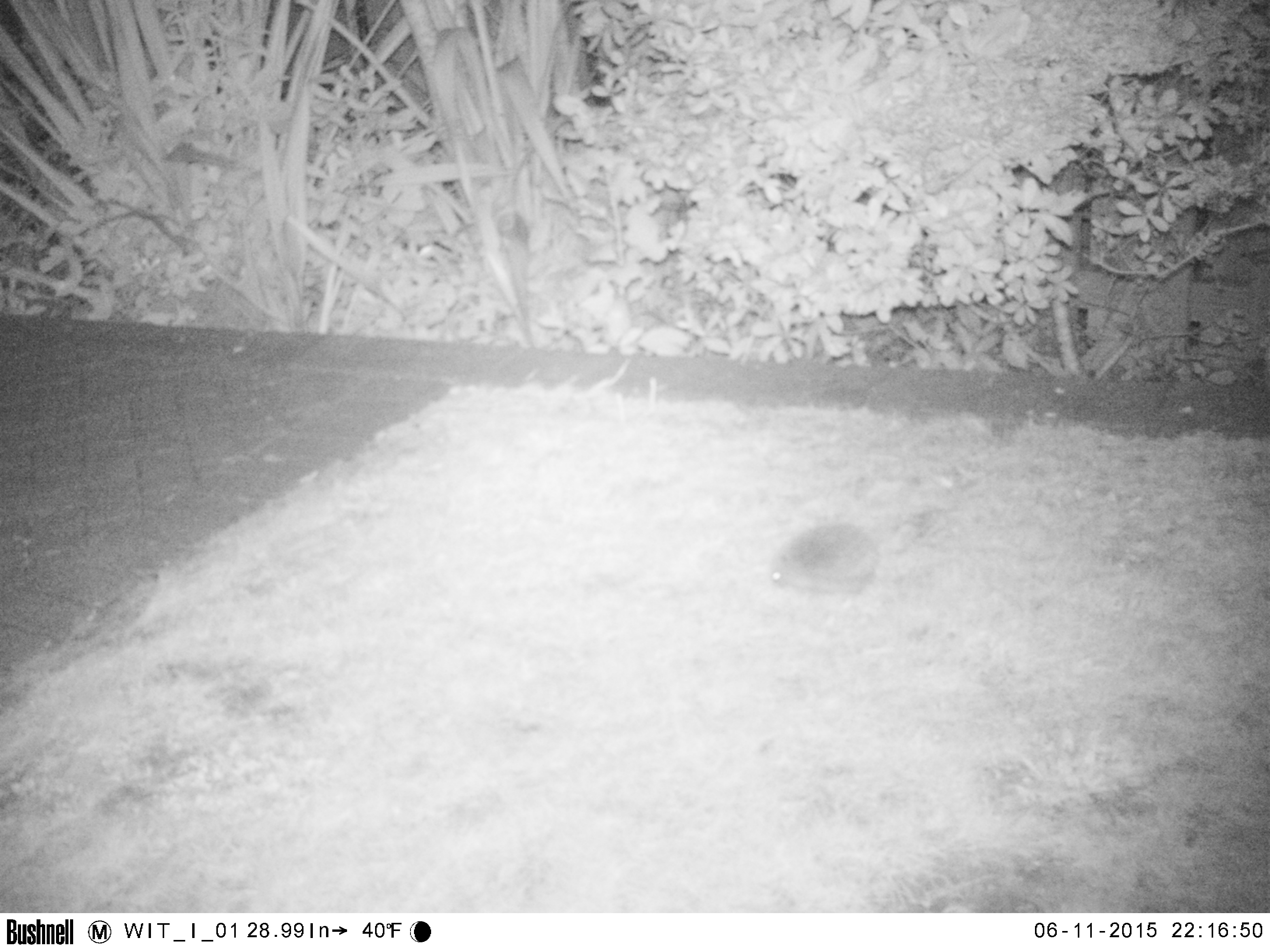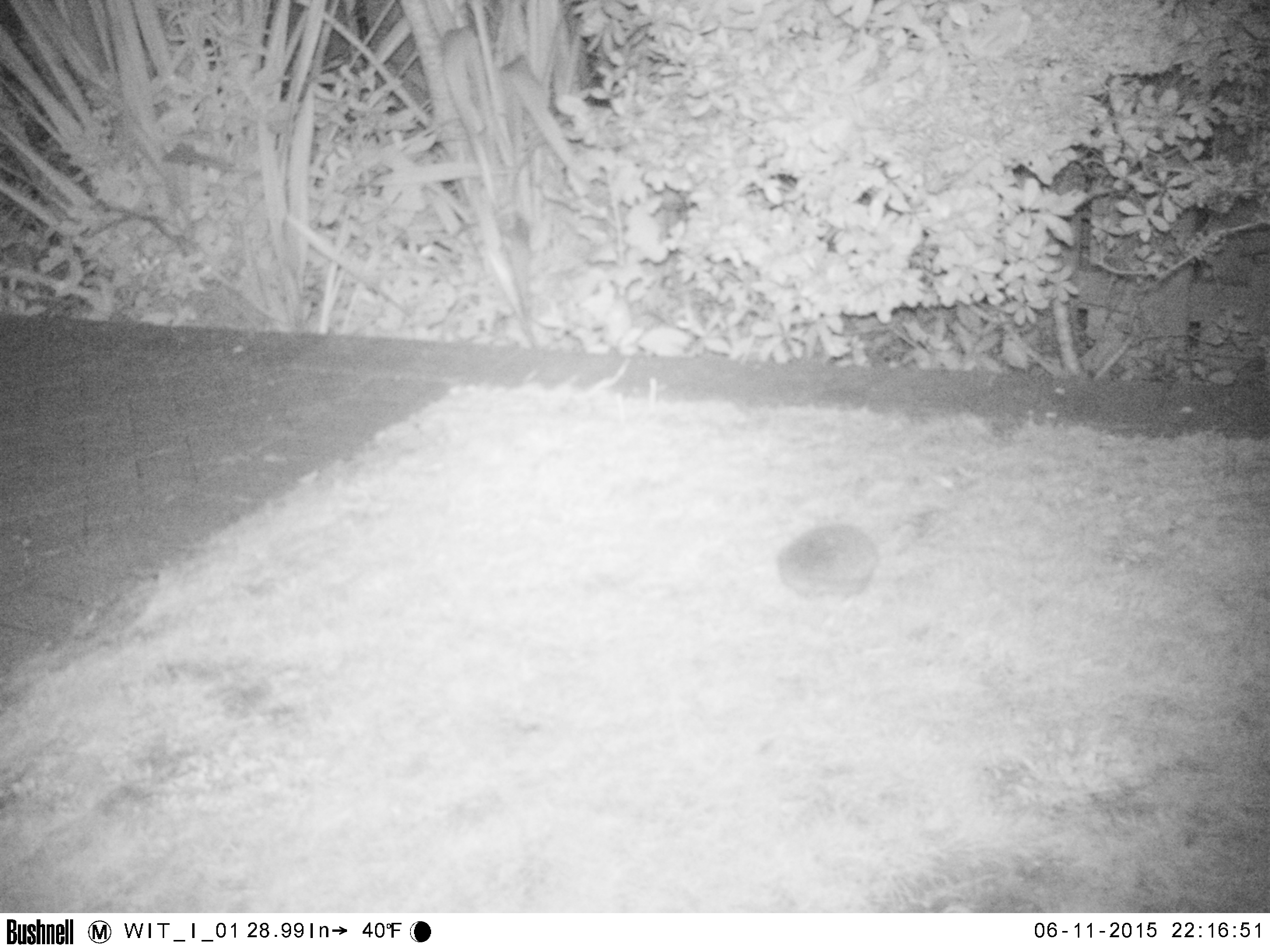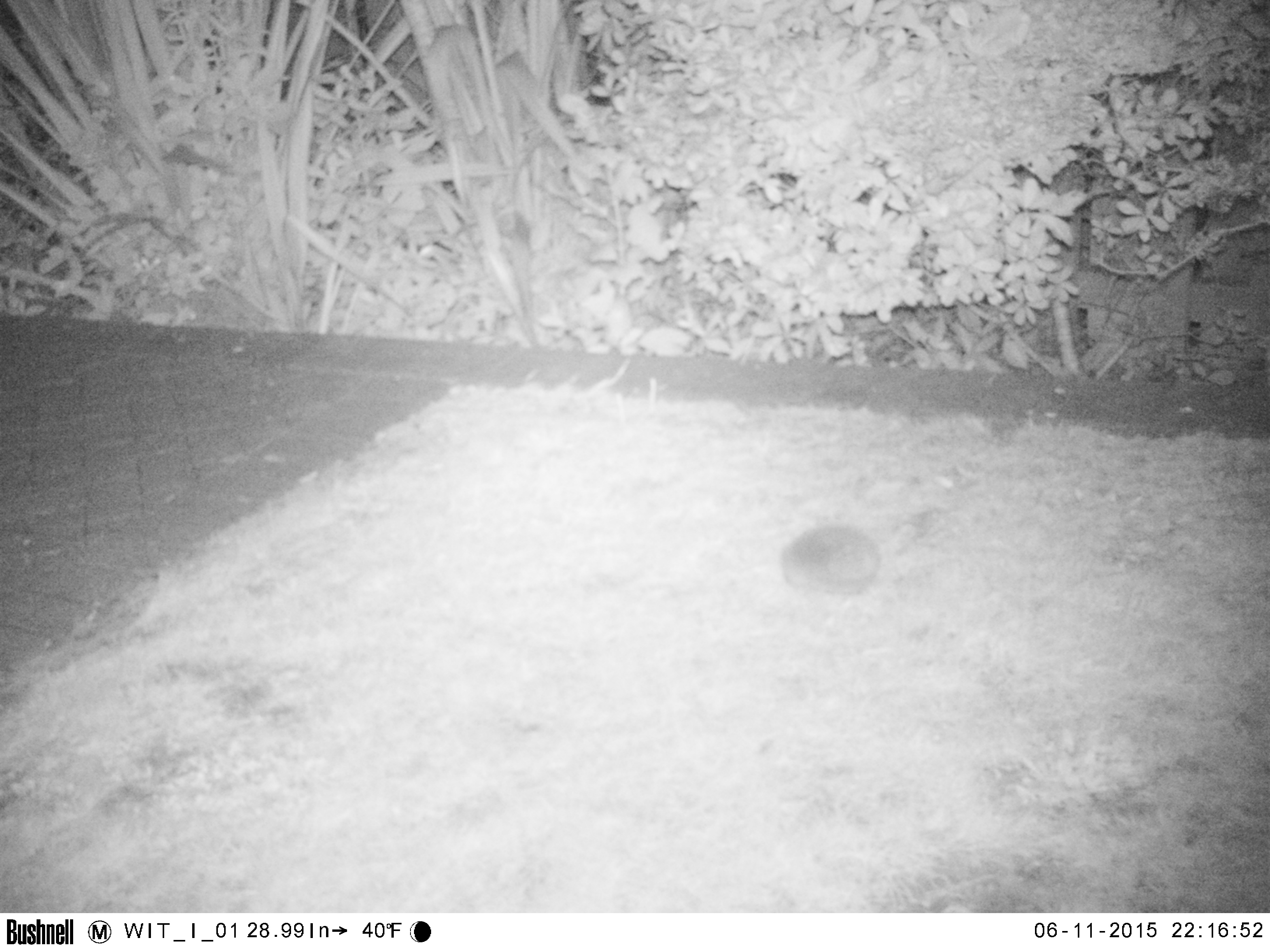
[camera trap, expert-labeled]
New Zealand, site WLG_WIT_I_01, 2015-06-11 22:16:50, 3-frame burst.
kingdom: Animalia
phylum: Chordata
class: Mammalia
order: Eulipotyphla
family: Erinaceidae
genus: Erinaceus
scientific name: Erinaceus europaeus europaeus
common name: european hedgehog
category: hedgehog